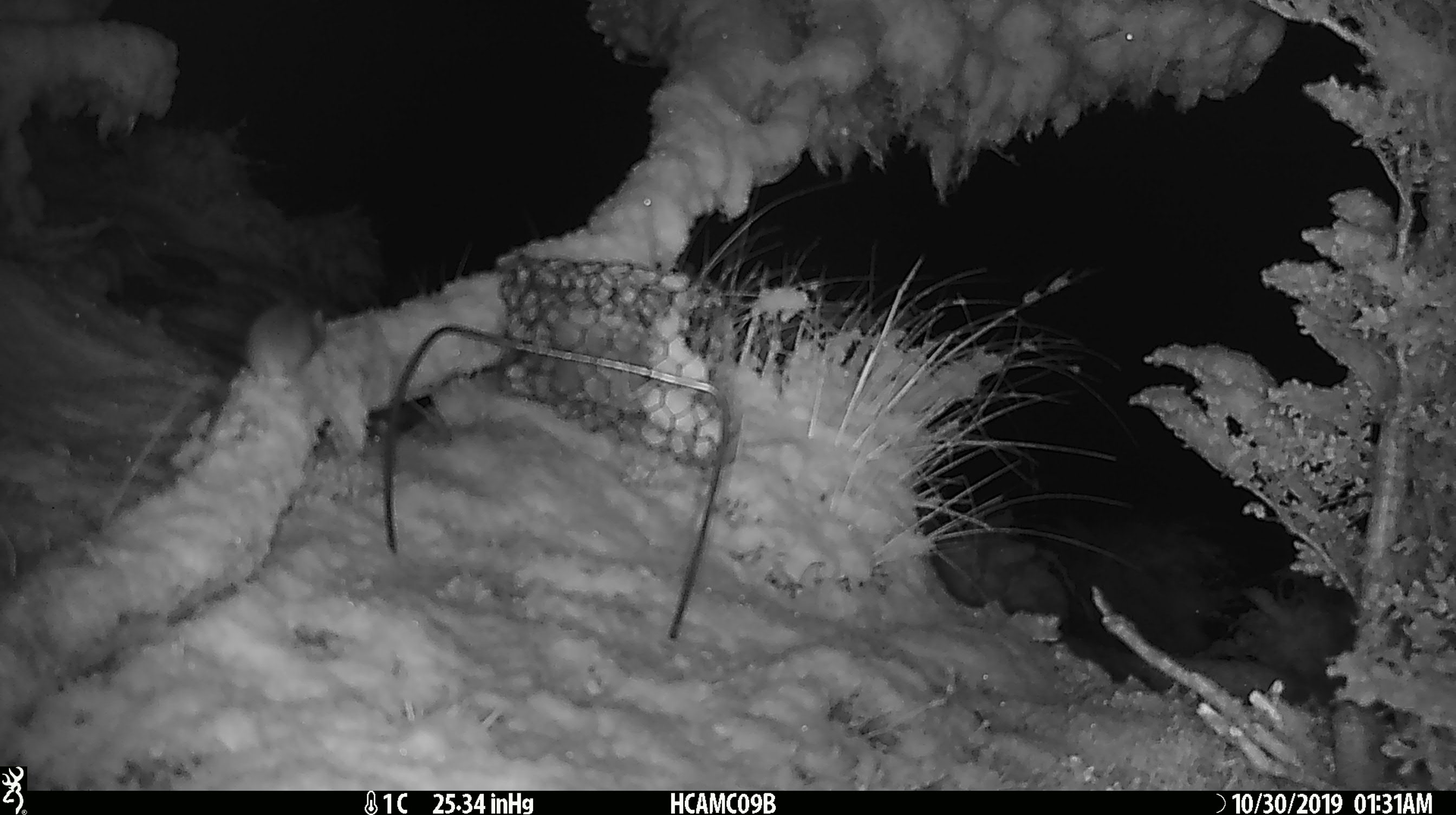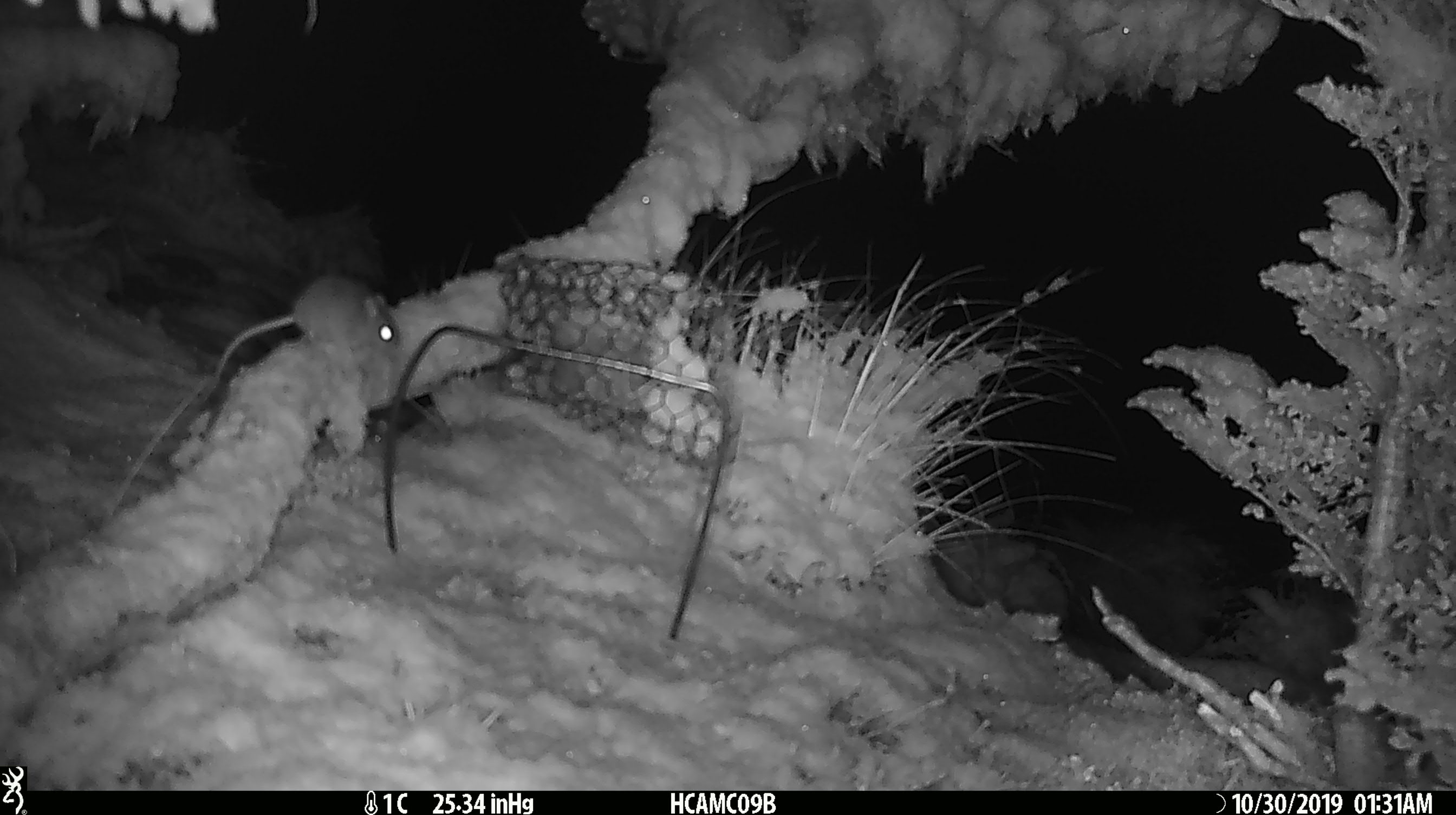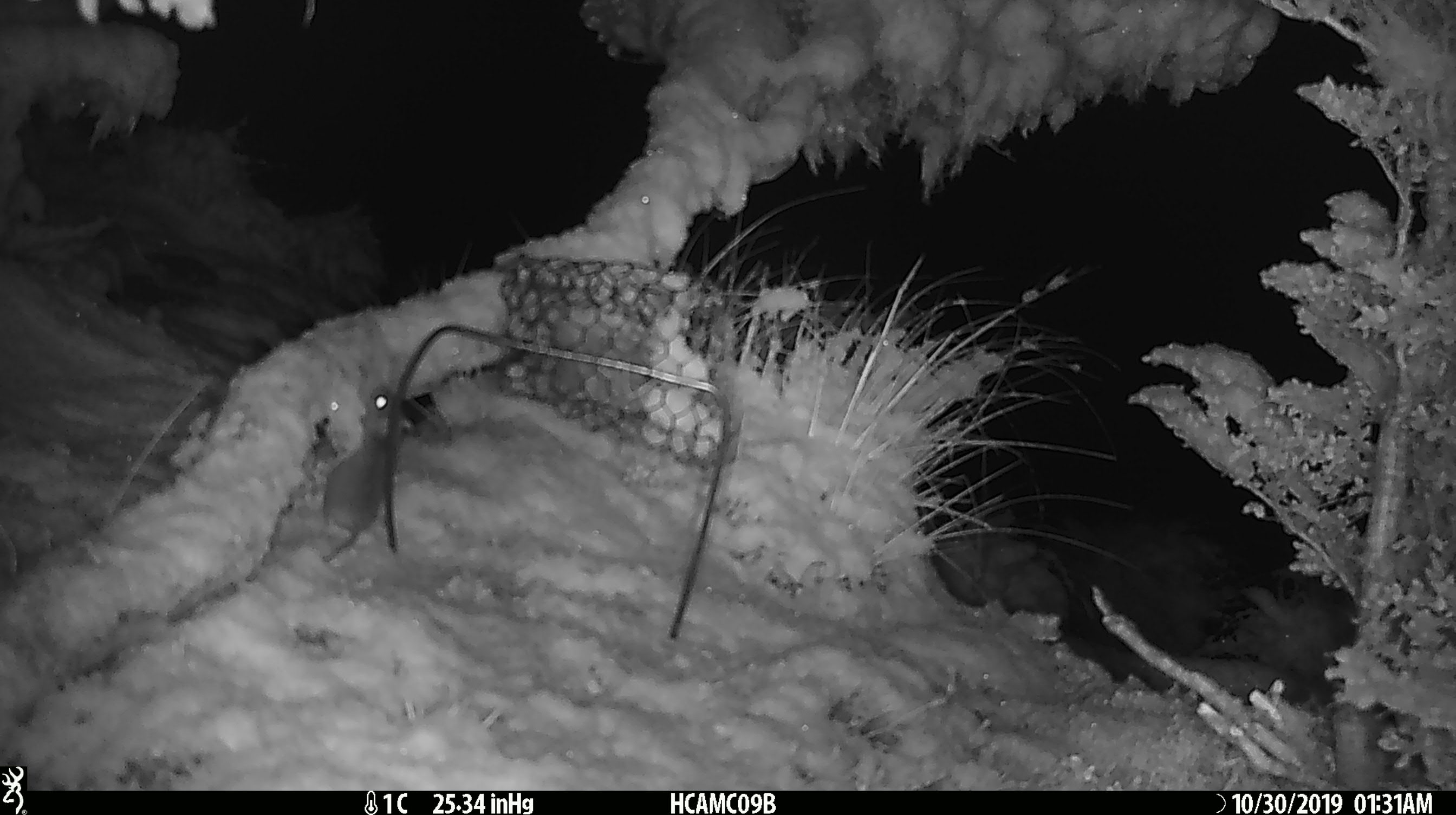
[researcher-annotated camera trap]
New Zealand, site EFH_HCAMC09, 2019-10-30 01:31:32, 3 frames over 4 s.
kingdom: Animalia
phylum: Chordata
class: Mammalia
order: Rodentia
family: Muridae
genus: Mus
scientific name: Mus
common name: mouse